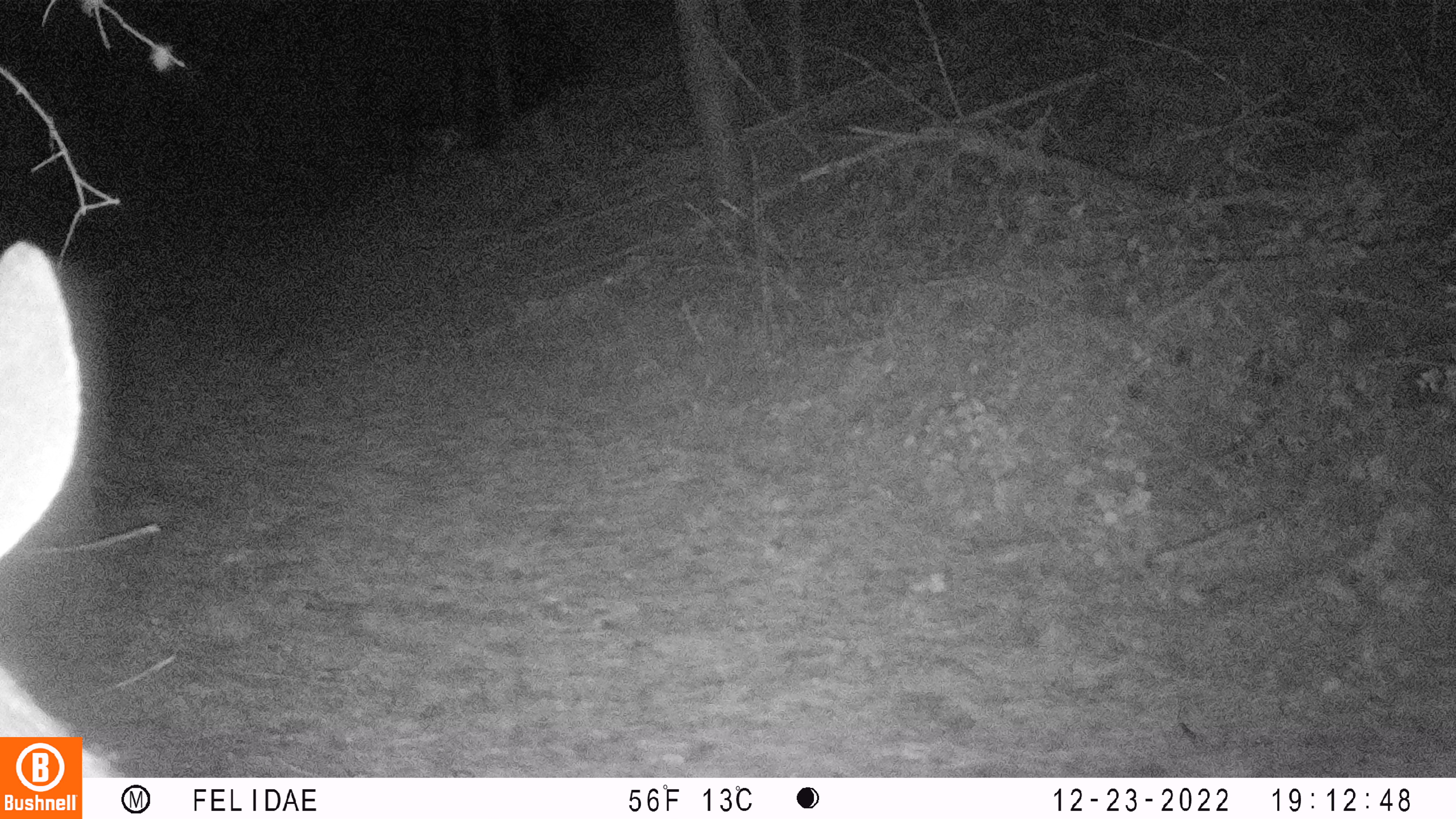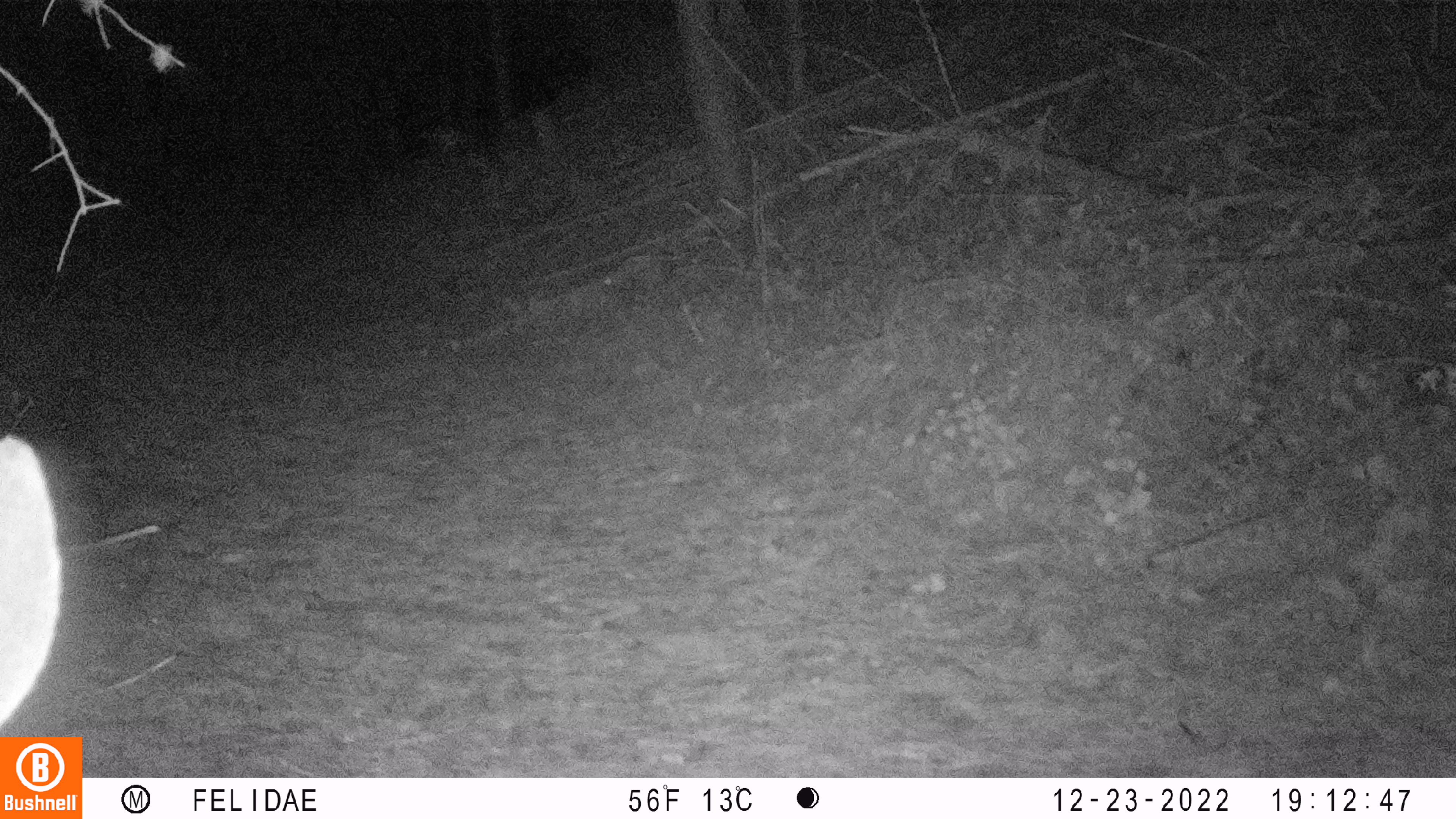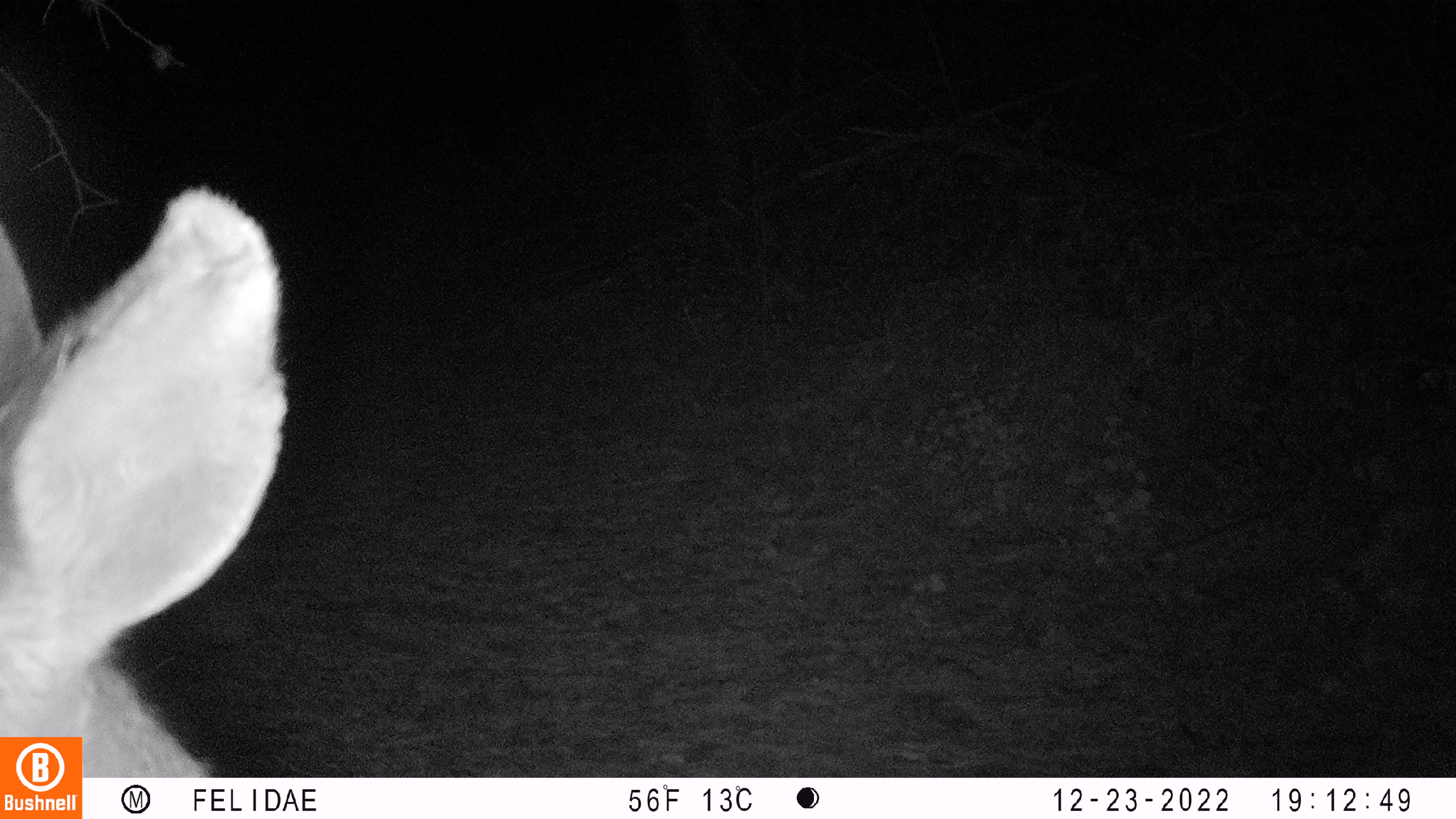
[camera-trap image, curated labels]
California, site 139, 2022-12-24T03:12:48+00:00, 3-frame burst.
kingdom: Animalia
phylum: Chordata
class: Mammalia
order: Artiodactyla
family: Cervidae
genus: Odocoileus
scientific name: Odocoileus hemionus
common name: mule deer